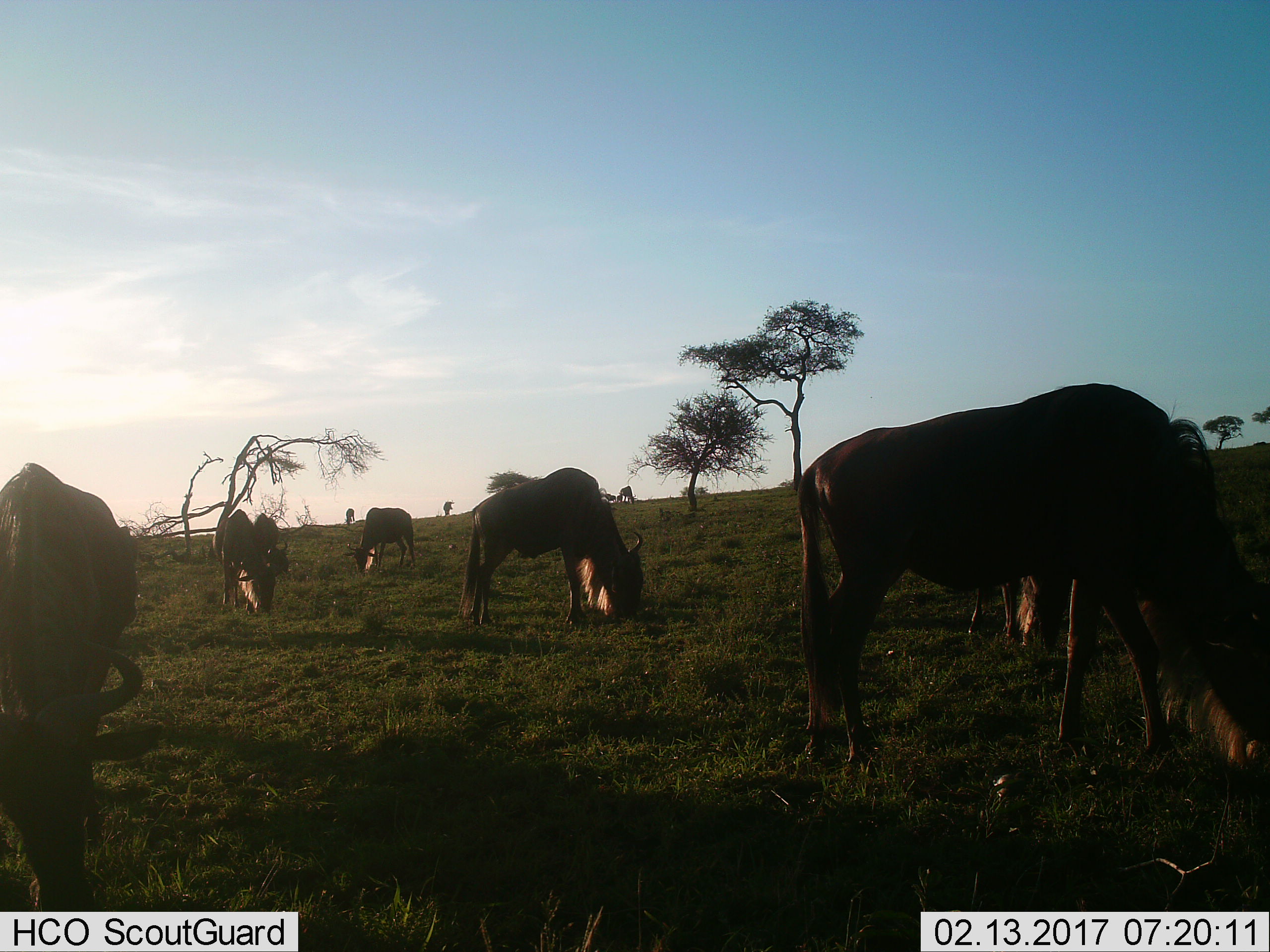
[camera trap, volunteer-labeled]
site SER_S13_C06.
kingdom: Animalia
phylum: Chordata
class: Mammalia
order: Artiodactyla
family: Bovidae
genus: Connochaetes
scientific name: Connochaetes taurinus taurinus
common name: blue wildebeest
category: wildebeestblue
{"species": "wildebeestblue (blue wildebeest) (Connochaetes taurinus taurinus)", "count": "10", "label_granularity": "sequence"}